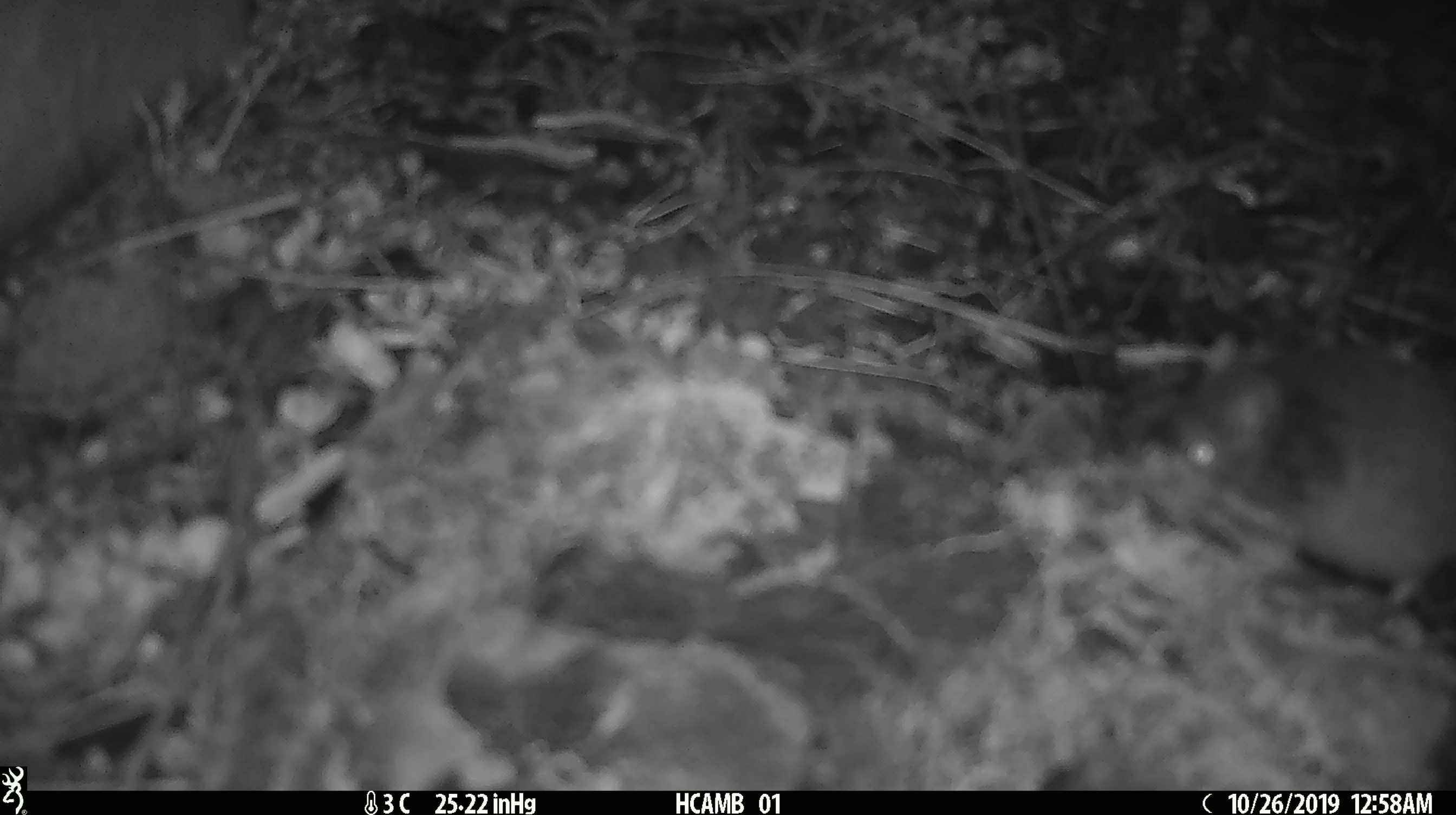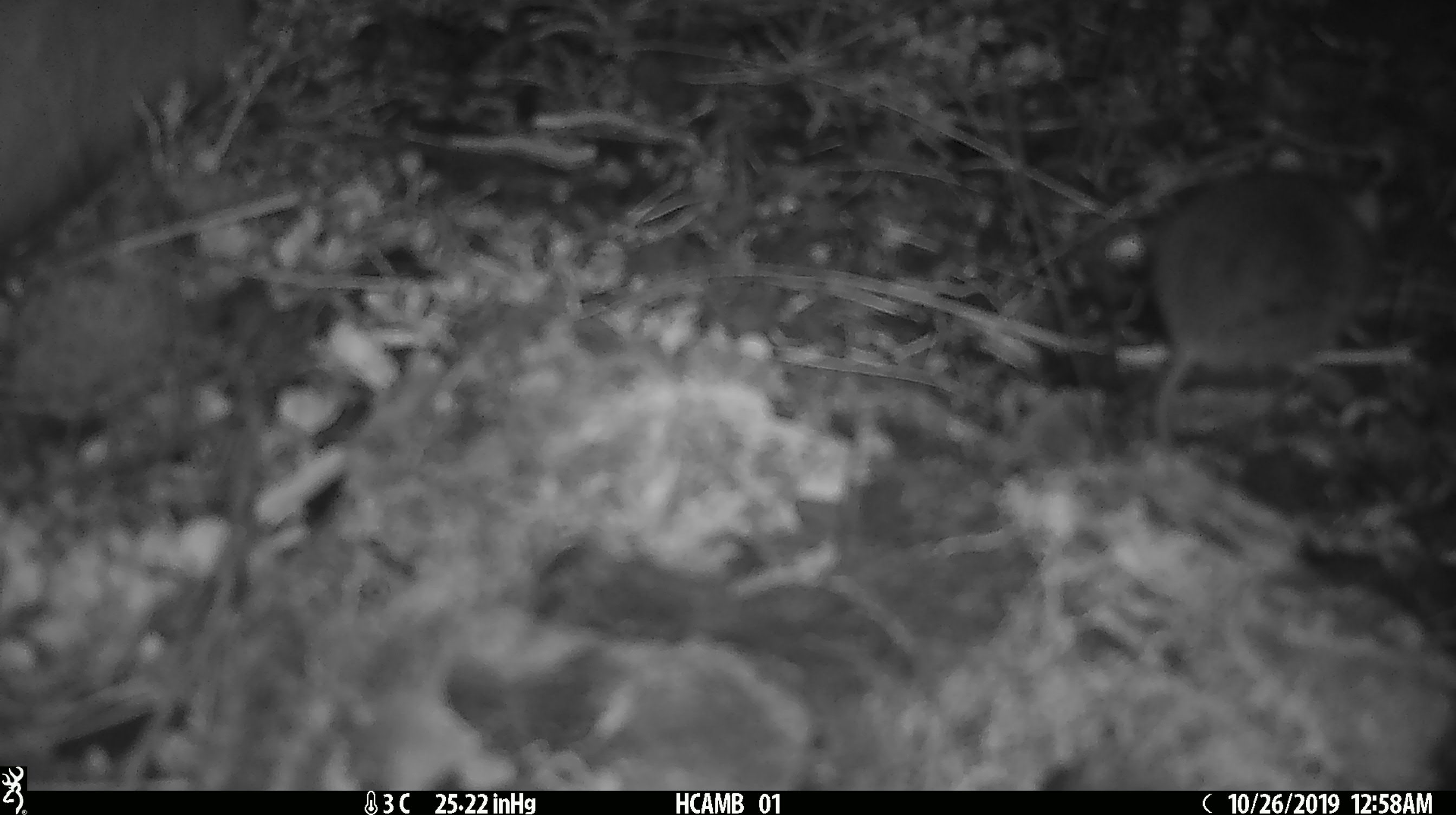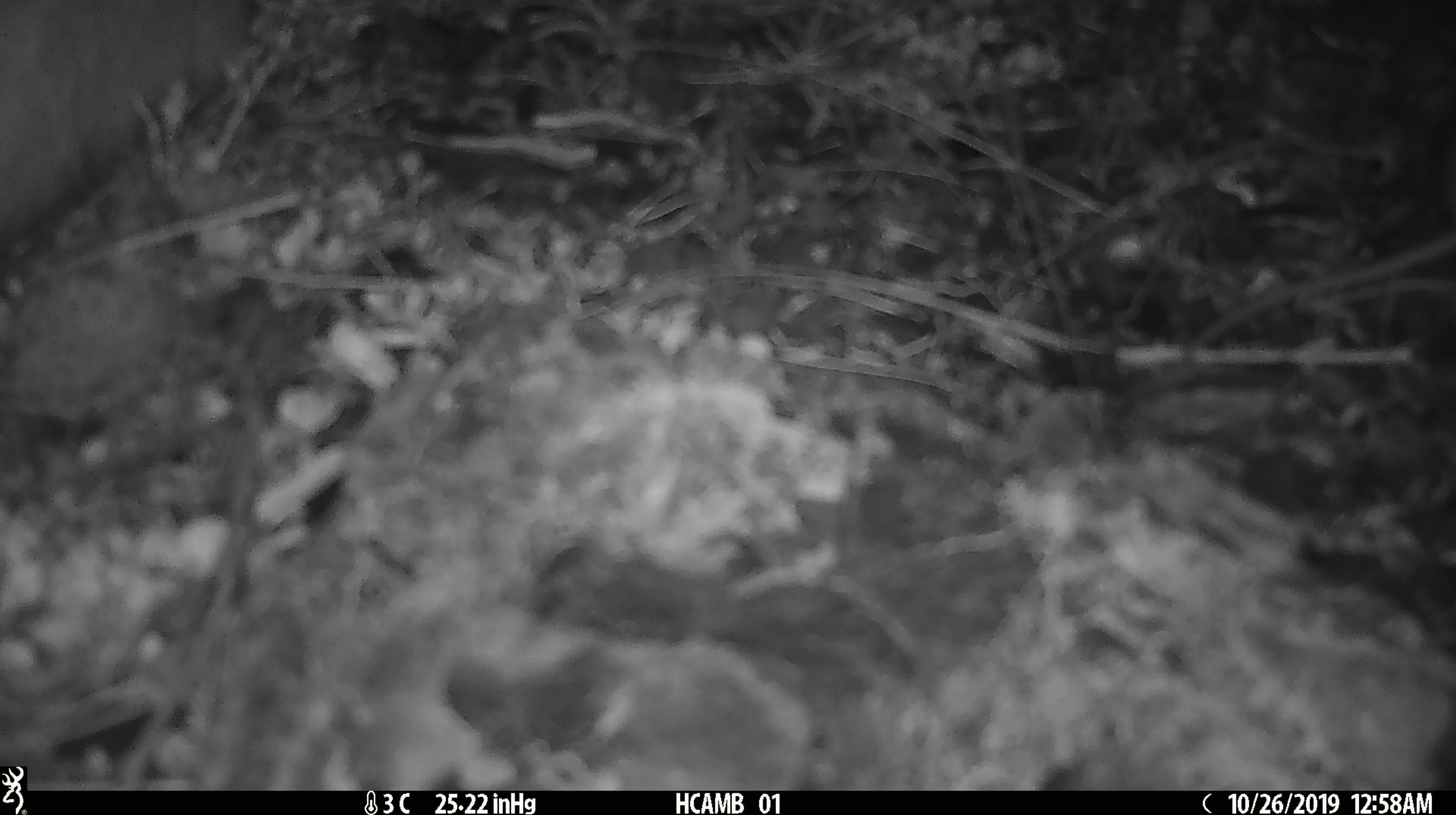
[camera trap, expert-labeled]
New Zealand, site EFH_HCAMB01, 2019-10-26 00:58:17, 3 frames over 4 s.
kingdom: Animalia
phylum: Chordata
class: Mammalia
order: Rodentia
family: Muridae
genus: Mus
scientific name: Mus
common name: mouse